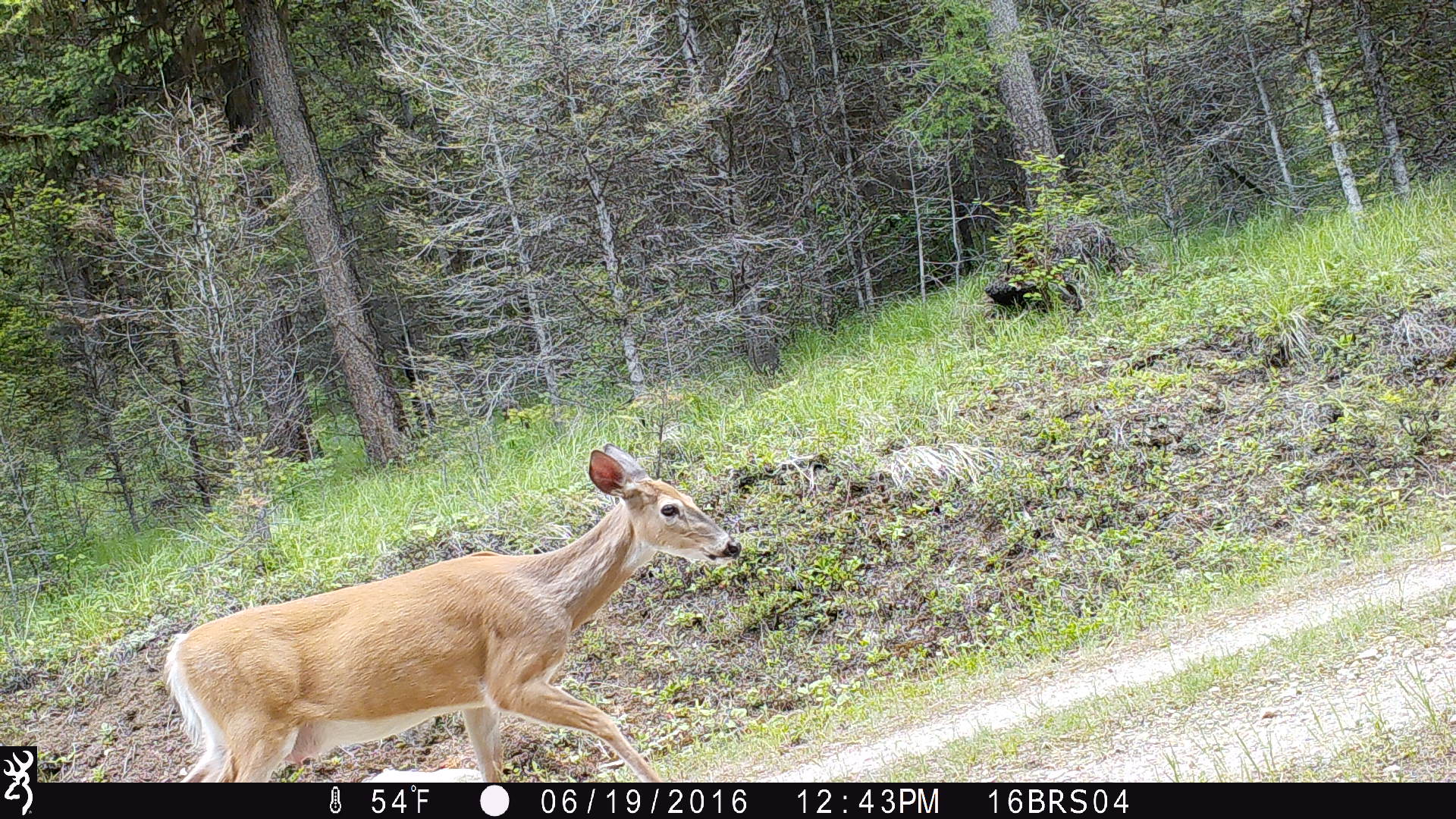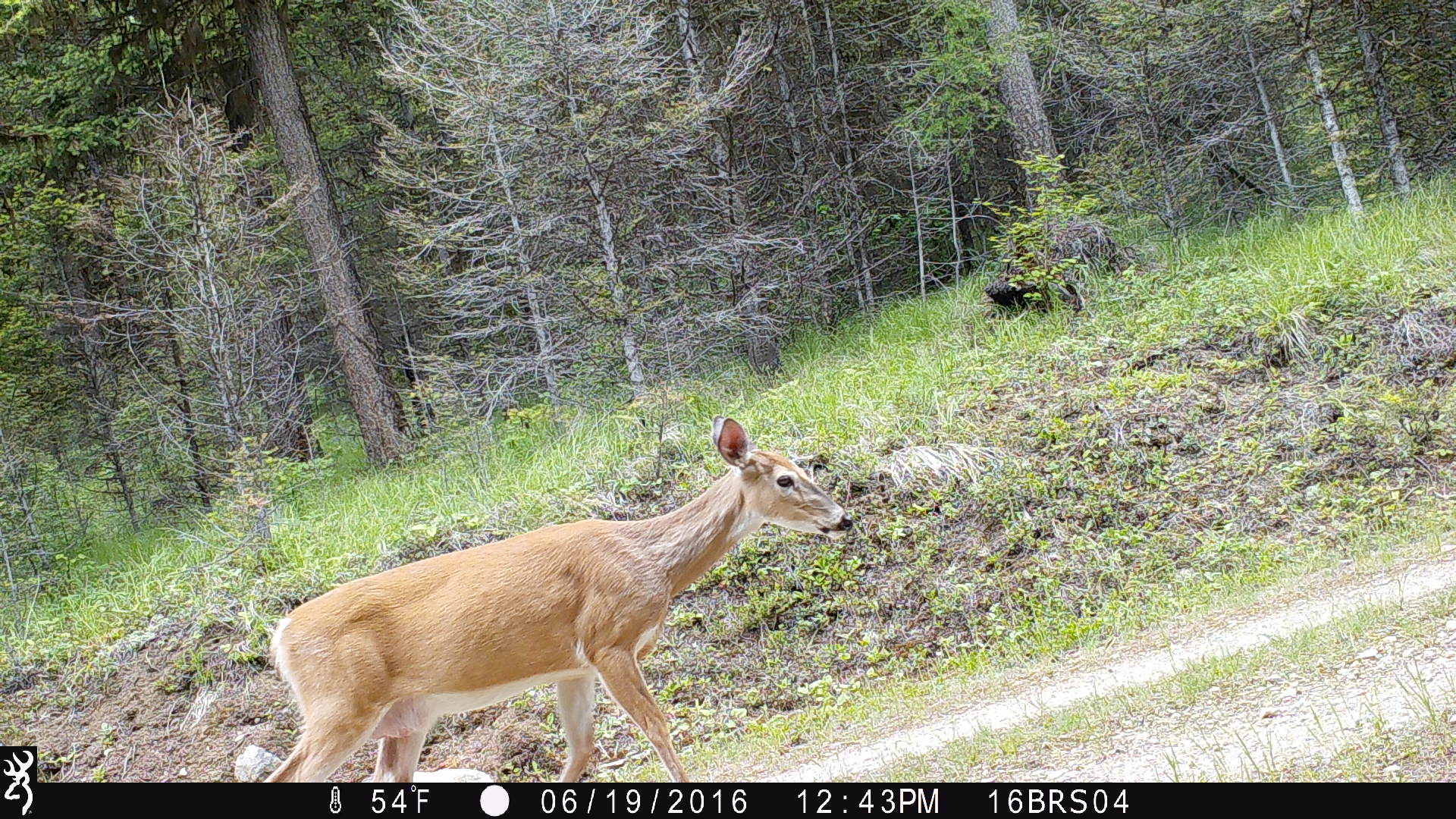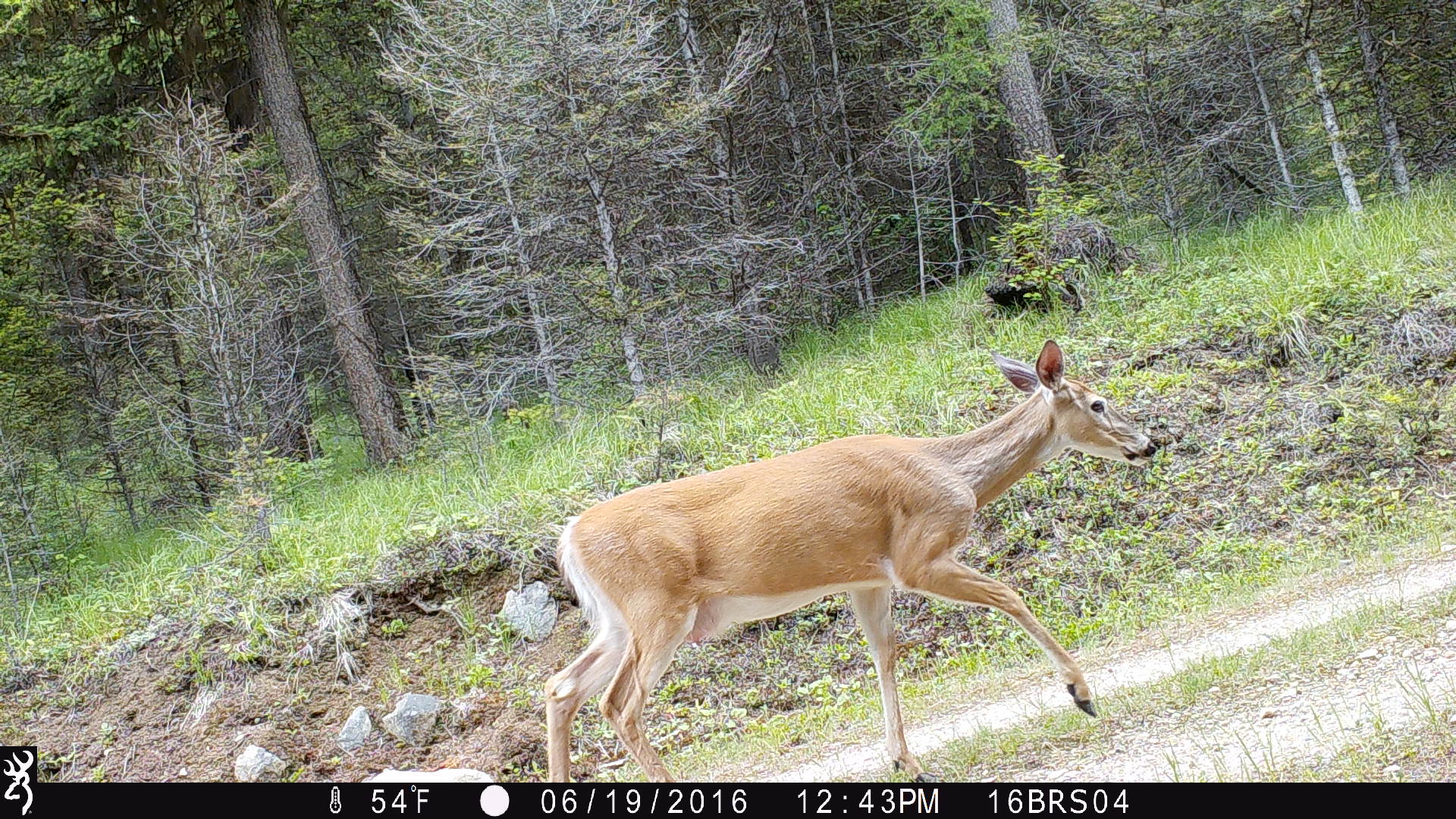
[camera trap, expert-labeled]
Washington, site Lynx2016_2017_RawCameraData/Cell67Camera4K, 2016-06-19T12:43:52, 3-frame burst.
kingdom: Animalia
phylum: Chordata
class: Mammalia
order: Artiodactyla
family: Cervidae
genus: Odocoileus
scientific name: Odocoileus virginianus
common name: white-tailed deer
Odocoileus virginianus (white-tailed deer). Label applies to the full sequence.